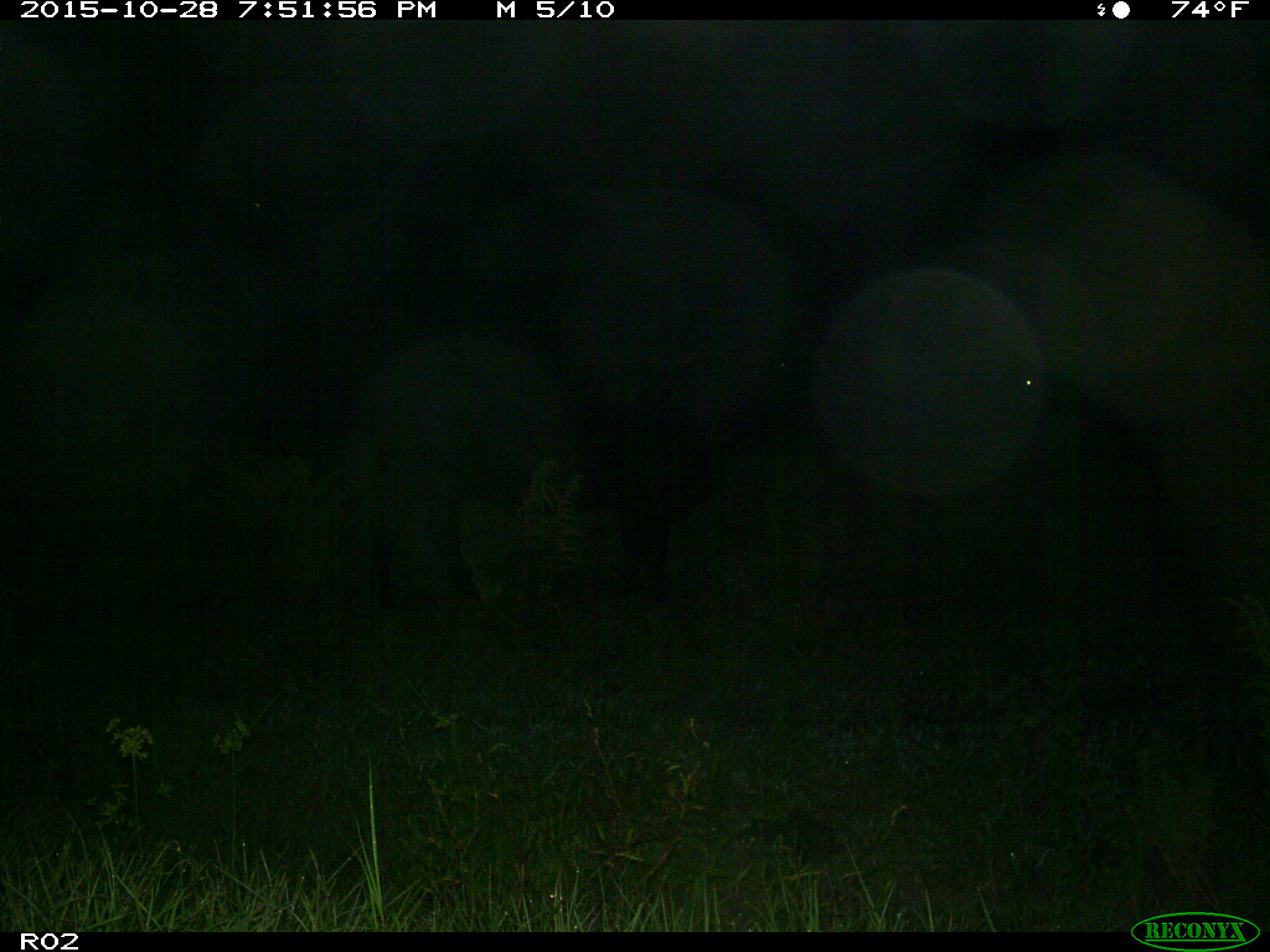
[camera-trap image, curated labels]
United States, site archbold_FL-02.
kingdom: Animalia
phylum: Chordata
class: Mammalia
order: Artiodactyla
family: Bovidae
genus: Bos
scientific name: Bos taurus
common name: domestic cow